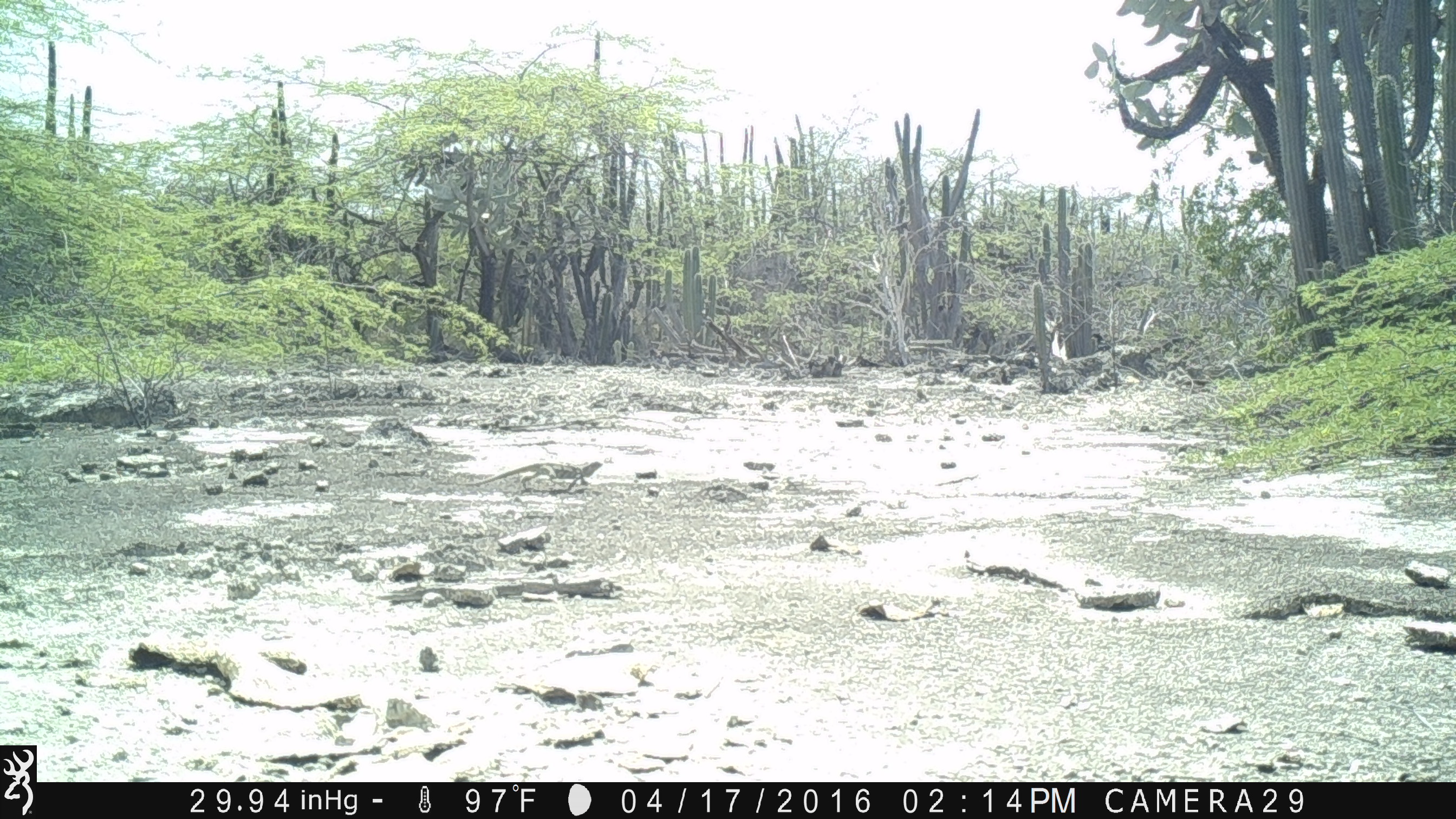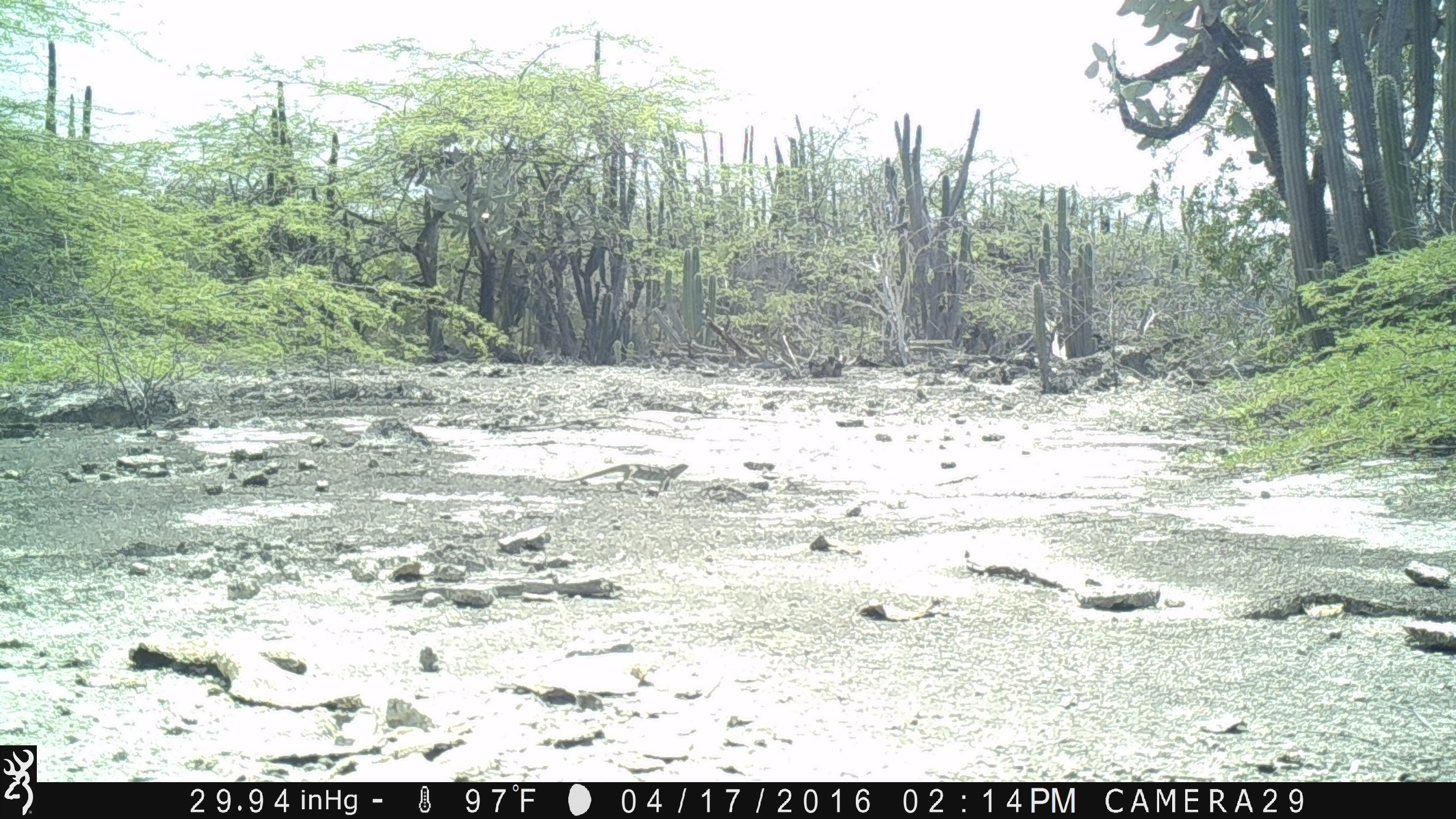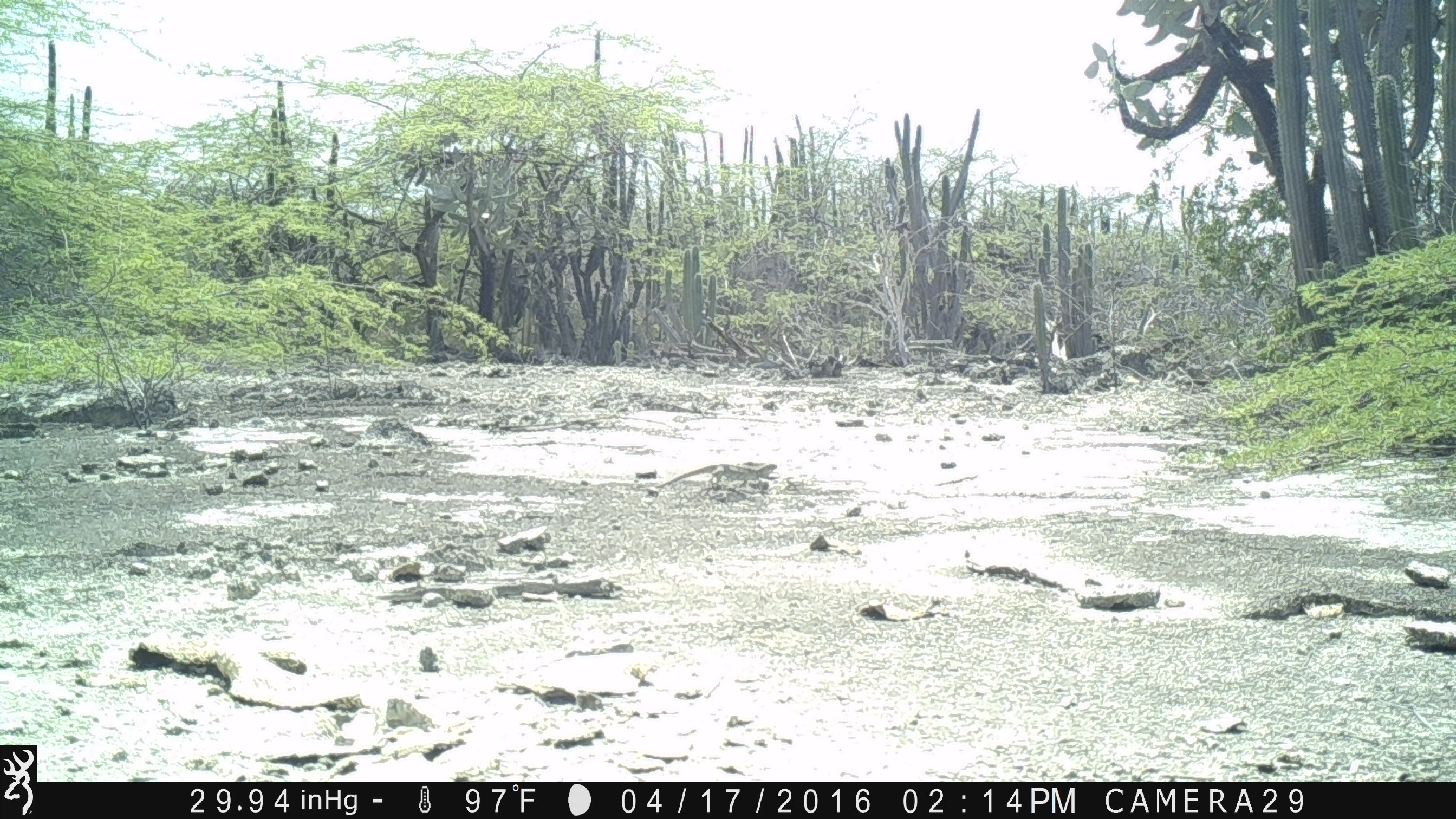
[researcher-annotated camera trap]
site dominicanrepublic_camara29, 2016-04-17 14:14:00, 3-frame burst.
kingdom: Animalia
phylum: Chordata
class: Reptilia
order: Squamata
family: Iguanidae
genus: Iguana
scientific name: Iguana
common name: typical iguanas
Iguana (typical iguanas).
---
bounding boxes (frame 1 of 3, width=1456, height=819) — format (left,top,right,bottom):
iguana: (458,458,605,496)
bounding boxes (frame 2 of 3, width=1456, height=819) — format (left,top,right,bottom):
iguana: (525,456,692,490)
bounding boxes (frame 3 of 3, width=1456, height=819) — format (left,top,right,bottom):
iguana: (648,457,779,494)